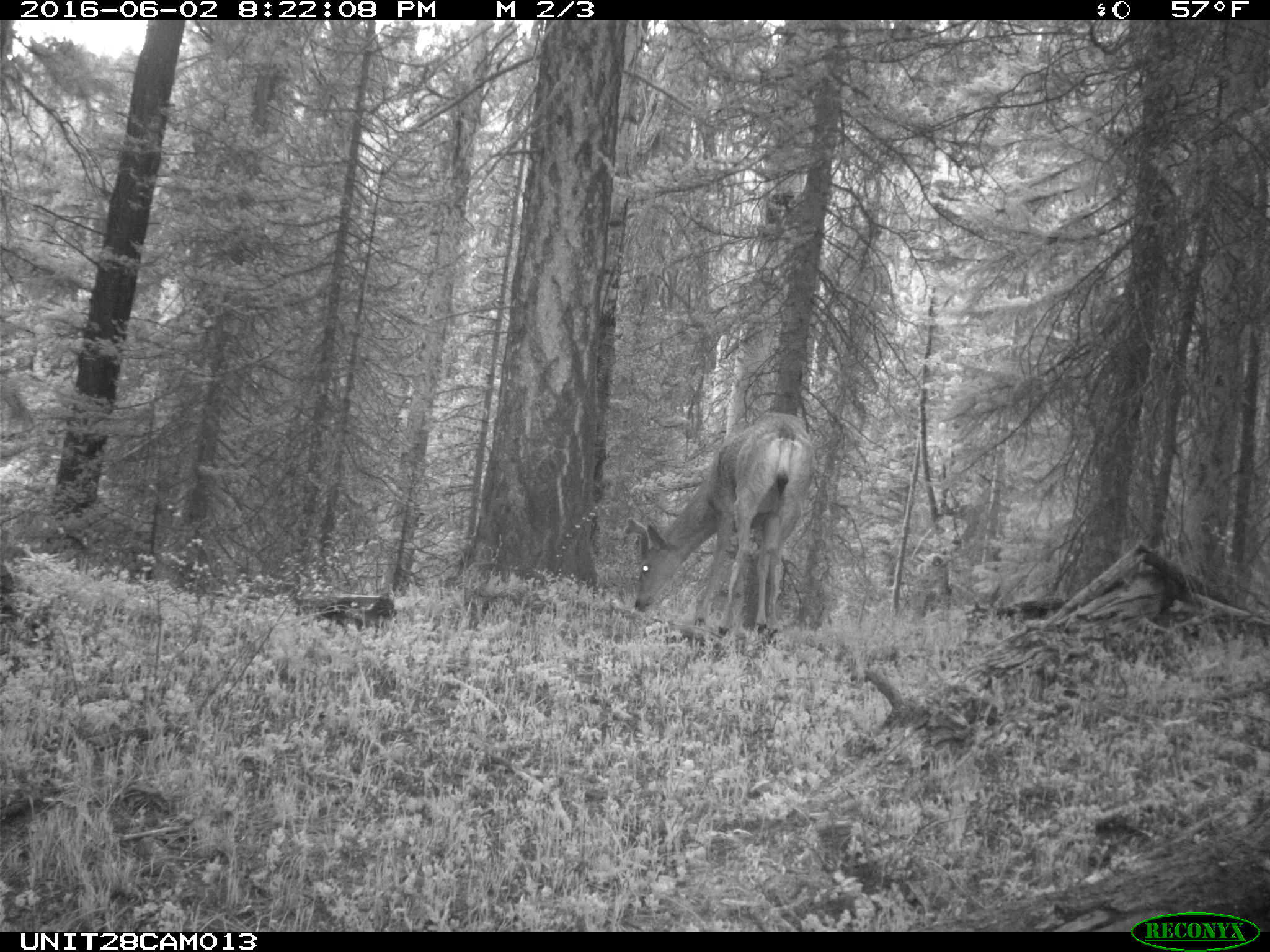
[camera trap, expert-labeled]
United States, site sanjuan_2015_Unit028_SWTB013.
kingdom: Animalia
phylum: Chordata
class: Mammalia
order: Artiodactyla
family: Cervidae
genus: Odocoileus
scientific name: Odocoileus hemionus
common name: mule deer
Odocoileus hemionus (mule deer).